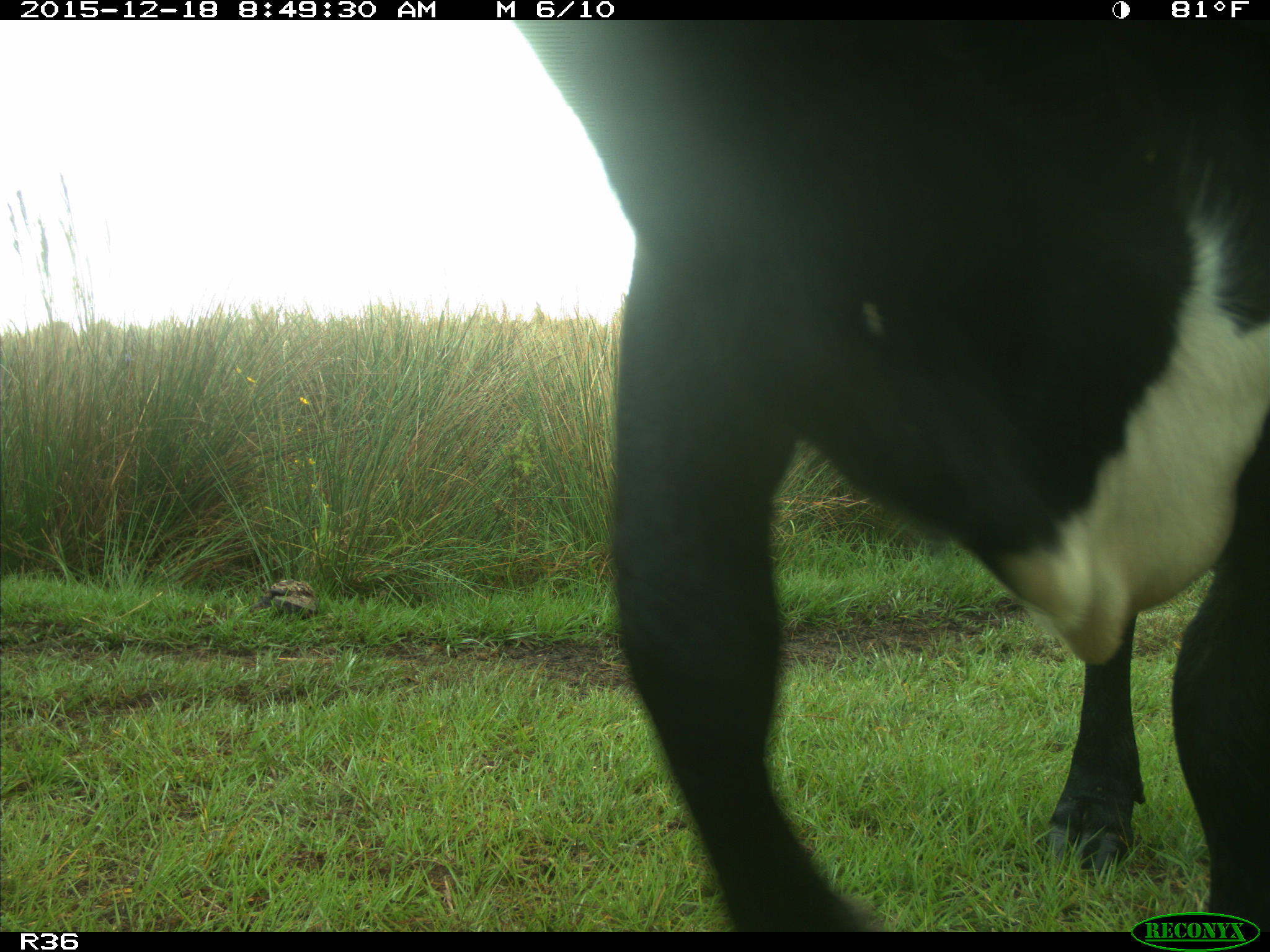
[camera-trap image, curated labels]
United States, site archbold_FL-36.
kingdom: Animalia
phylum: Chordata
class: Mammalia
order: Artiodactyla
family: Bovidae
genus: Bos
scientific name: Bos taurus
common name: domestic cow